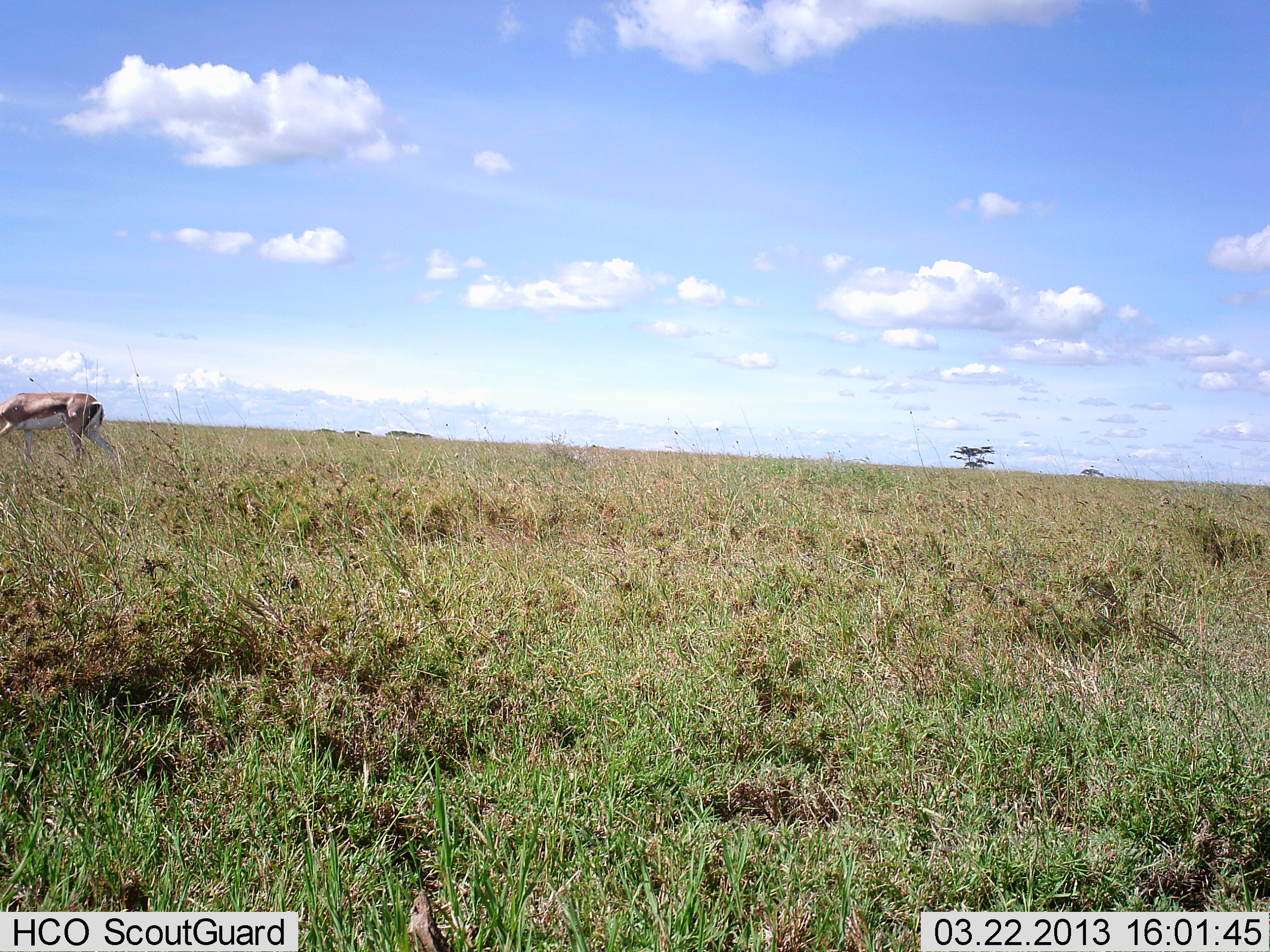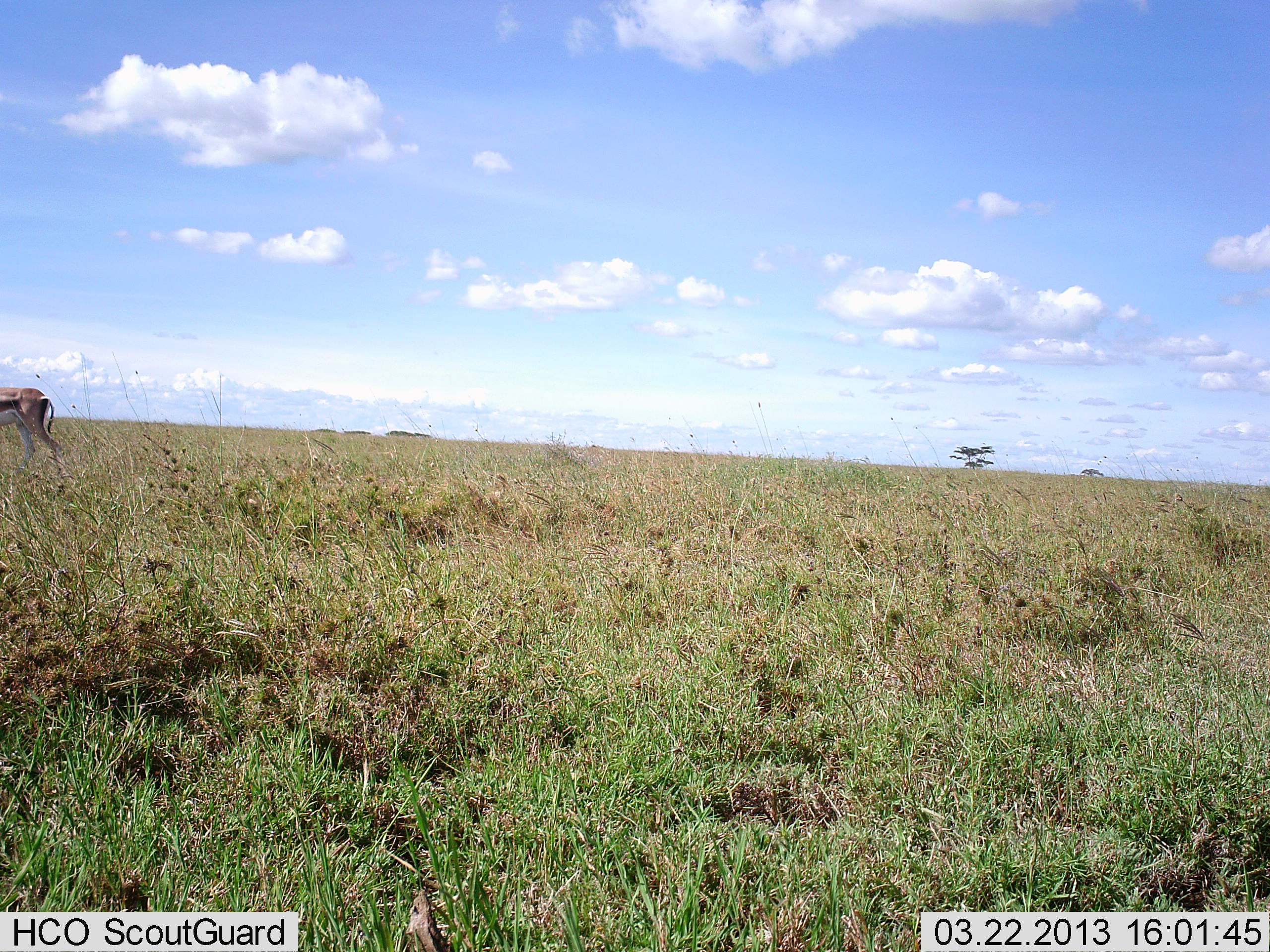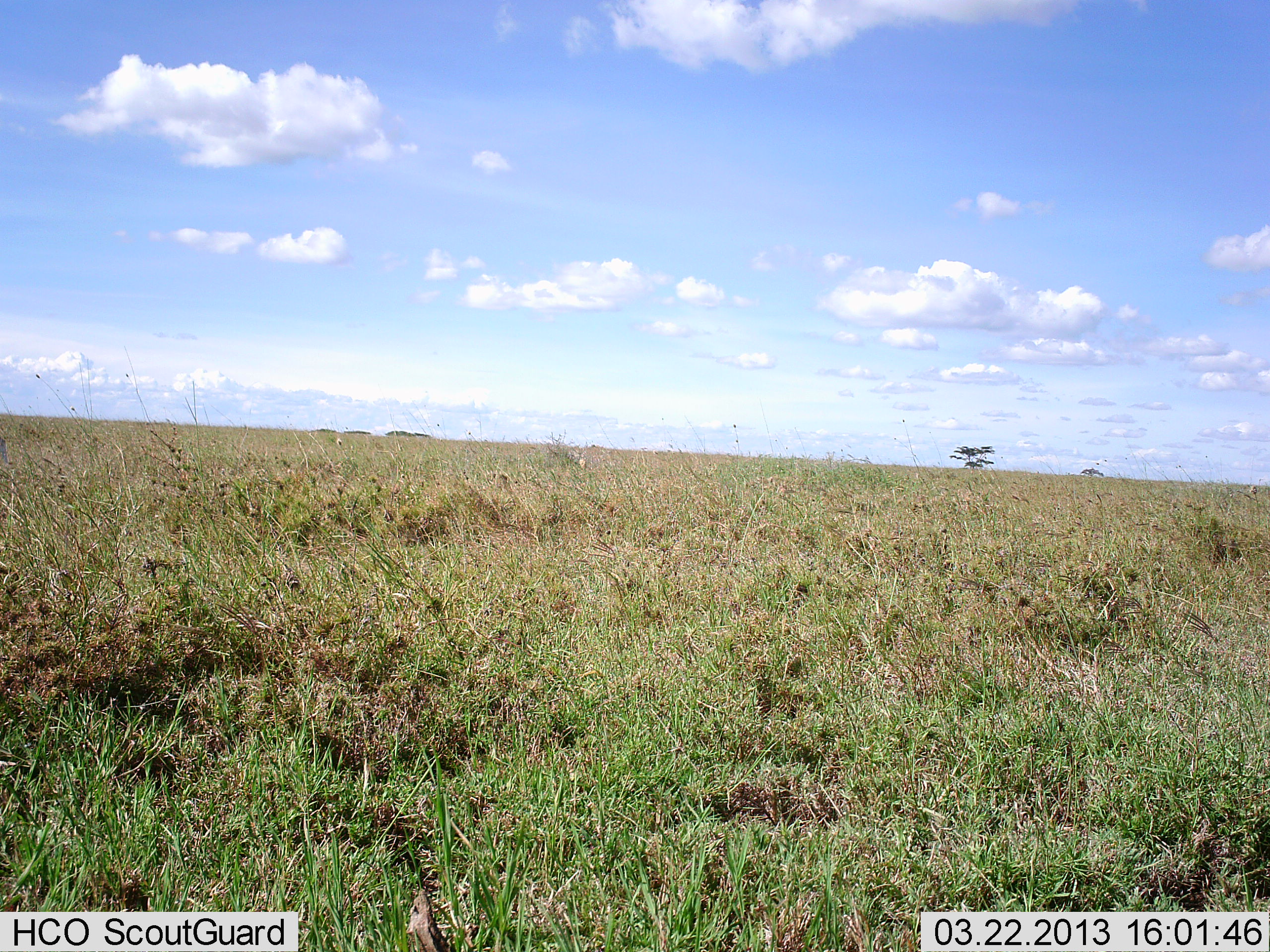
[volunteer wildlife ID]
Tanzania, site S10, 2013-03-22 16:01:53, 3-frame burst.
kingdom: Animalia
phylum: Chordata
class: Mammalia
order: Artiodactyla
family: Bovidae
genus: Eudorcas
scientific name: Eudorcas thomsonii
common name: thomson's gazelle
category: gazellethomsons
Gazellethomsons (thomson's gazelle) (Eudorcas thomsonii), count 1. Behavior (volunteer vote fractions): standing 7%, resting 0%, moving 93%, interacting 0%. Young present (vote fraction): 0%. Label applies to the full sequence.